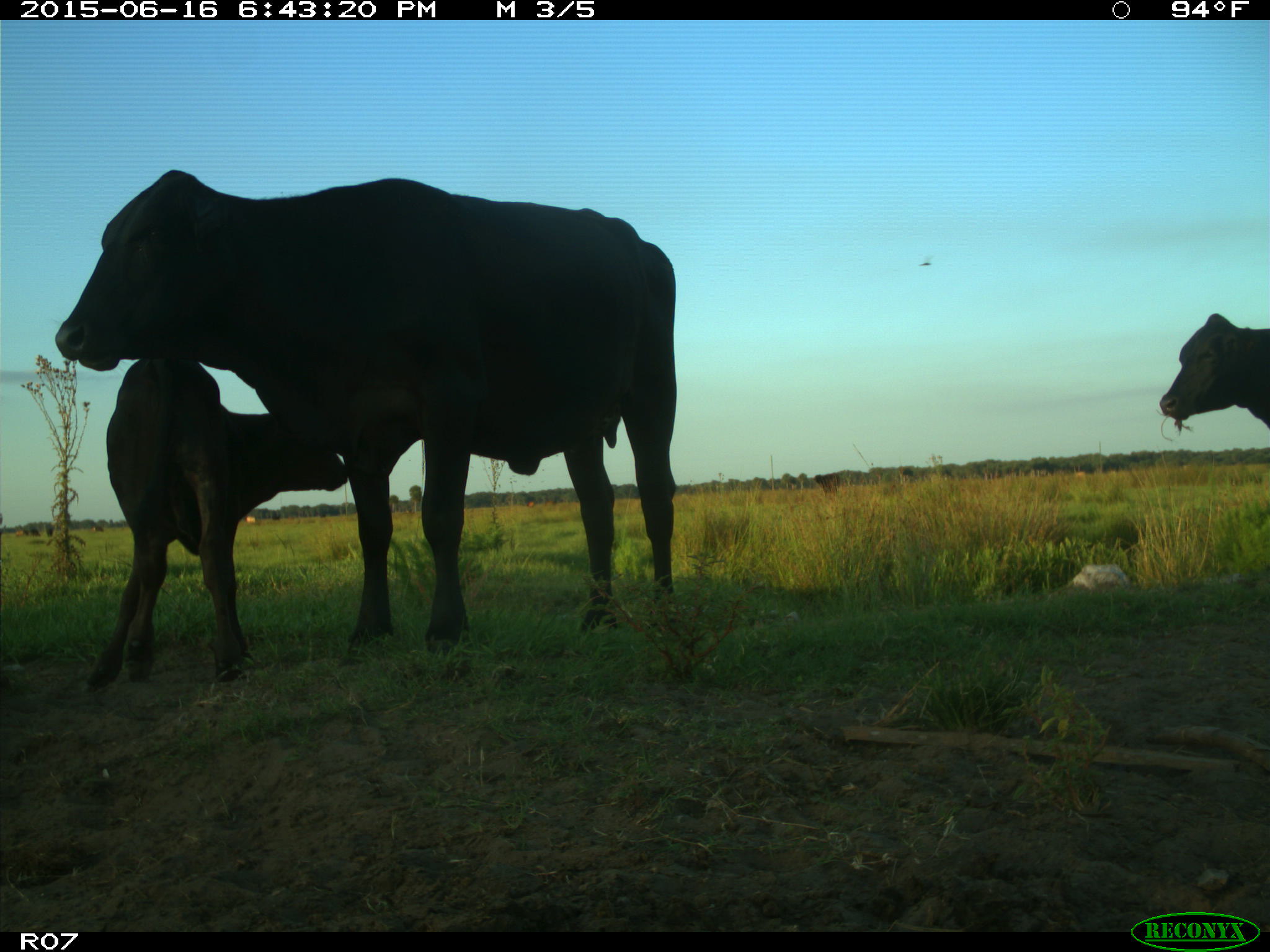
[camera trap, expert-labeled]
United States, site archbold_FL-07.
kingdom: Animalia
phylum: Chordata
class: Mammalia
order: Artiodactyla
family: Bovidae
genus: Bos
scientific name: Bos taurus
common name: domestic cow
Bos taurus (domestic cow).